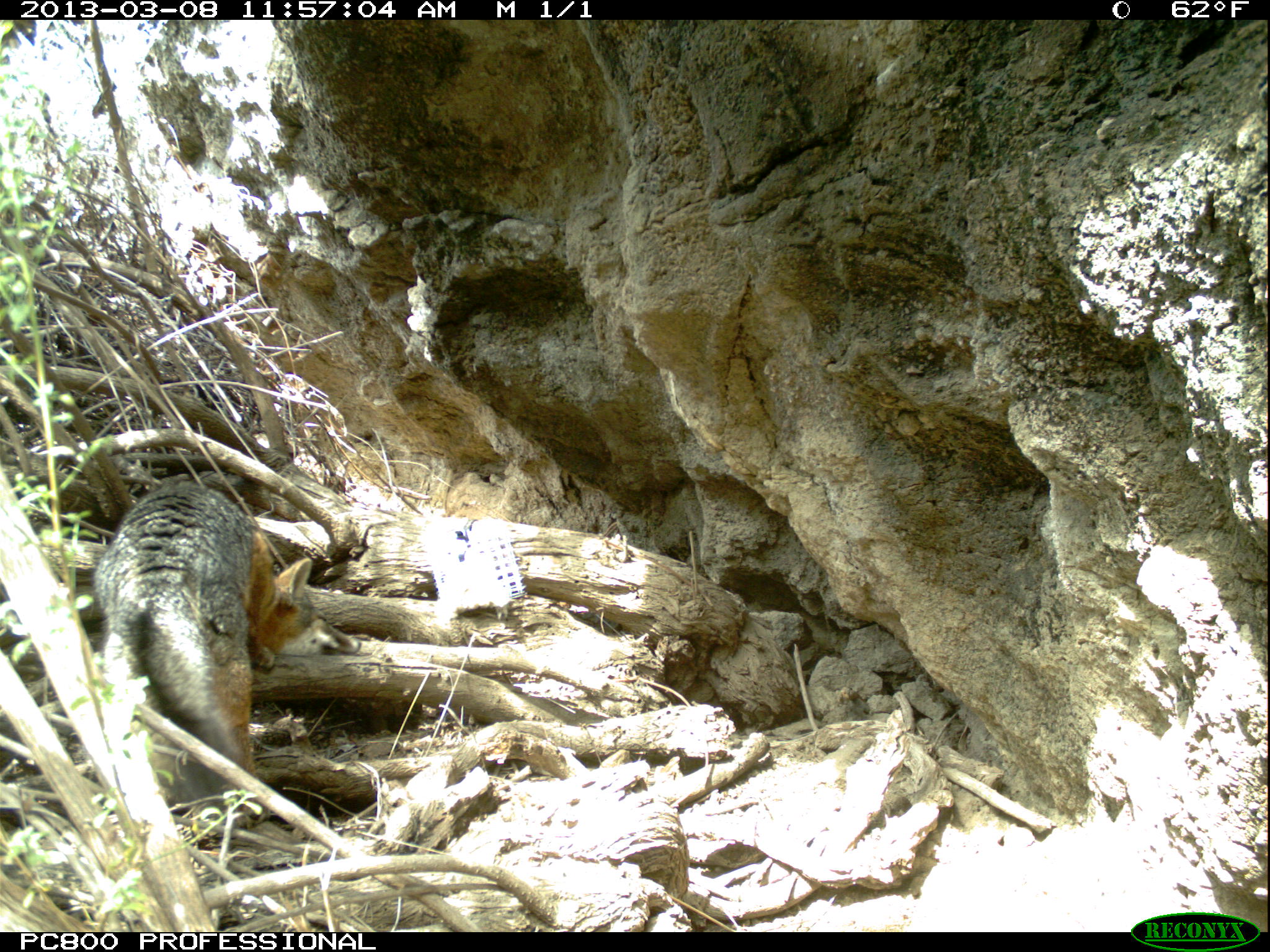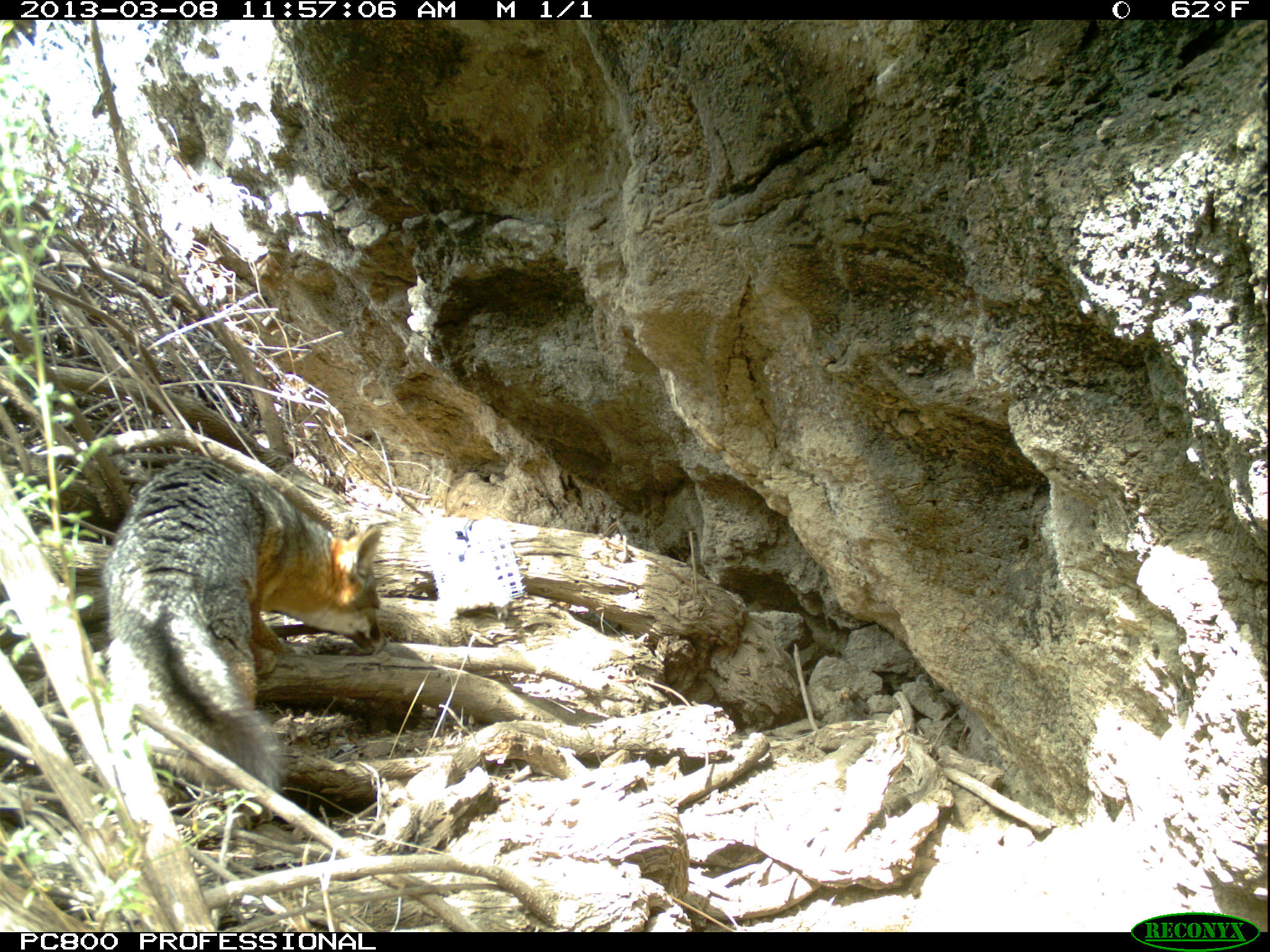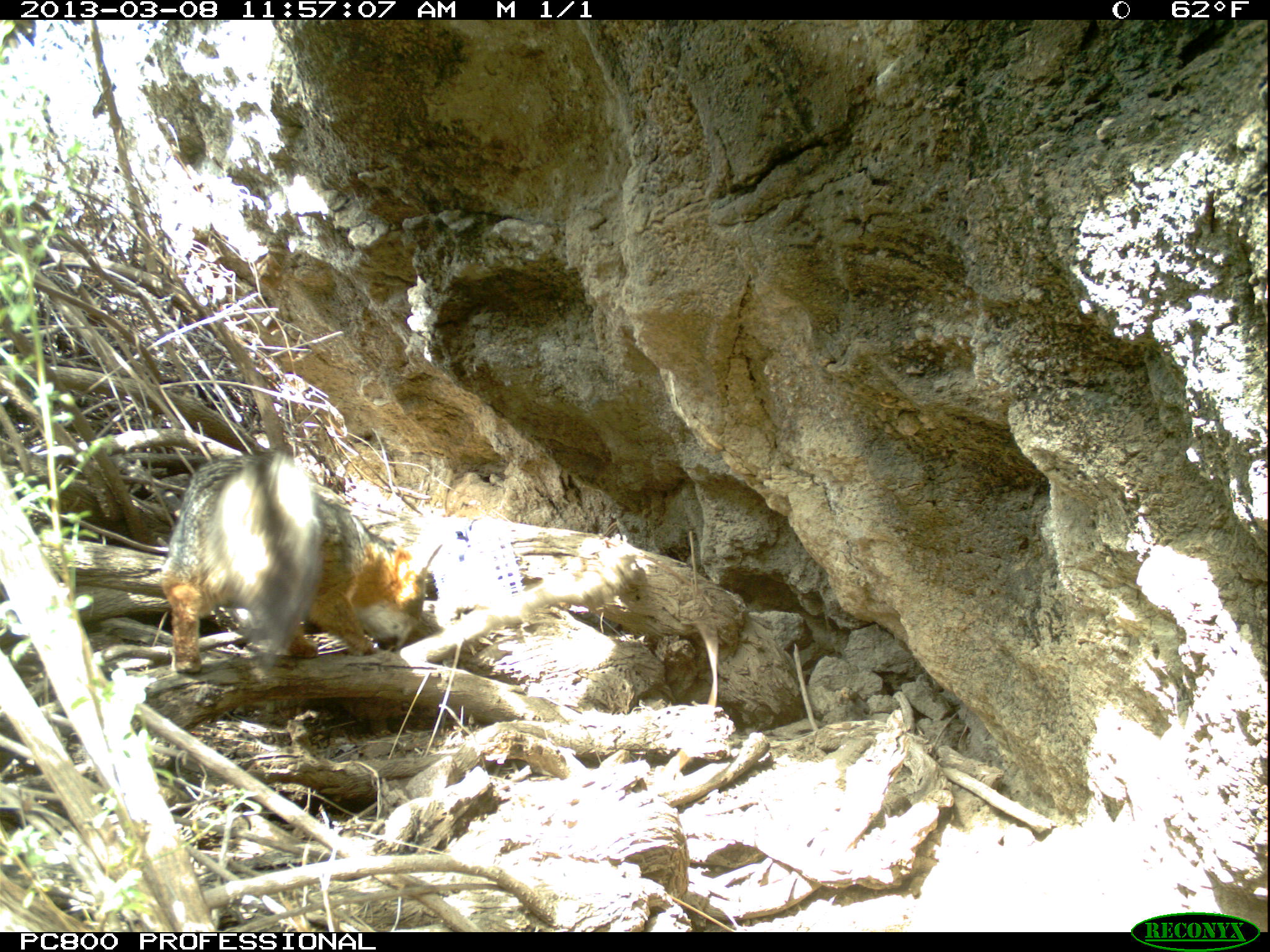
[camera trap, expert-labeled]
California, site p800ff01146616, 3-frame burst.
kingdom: Animalia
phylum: Chordata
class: Mammalia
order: Carnivora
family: Canidae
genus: Urocyon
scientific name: Urocyon littoralis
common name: island fox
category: fox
Fox (island fox) (Urocyon littoralis).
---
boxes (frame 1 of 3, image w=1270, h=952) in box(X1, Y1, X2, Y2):
fox: box(92, 481, 362, 809)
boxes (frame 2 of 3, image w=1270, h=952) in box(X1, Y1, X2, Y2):
fox: box(99, 456, 385, 795)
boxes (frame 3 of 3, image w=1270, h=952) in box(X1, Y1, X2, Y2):
fox: box(160, 451, 442, 672)